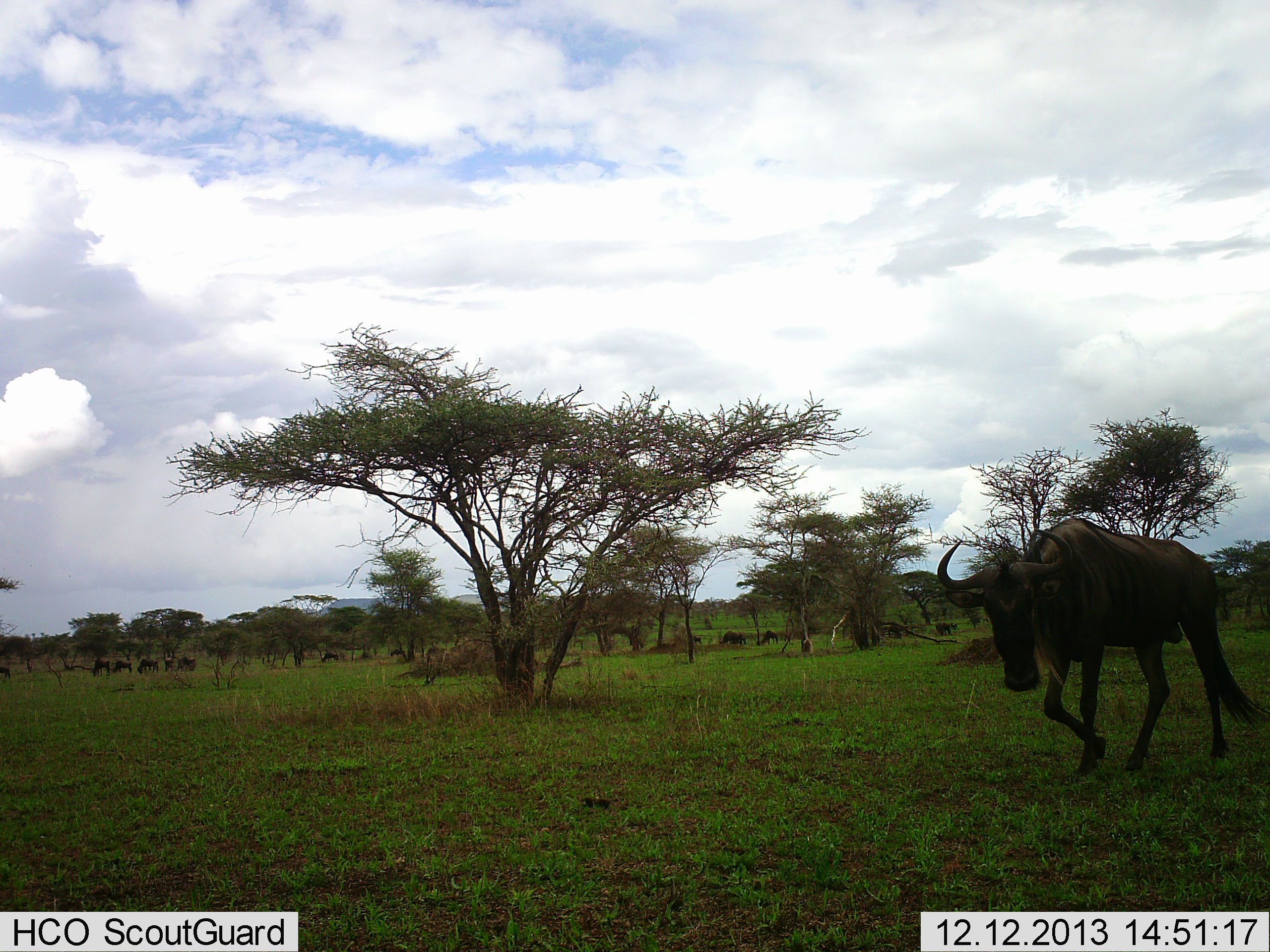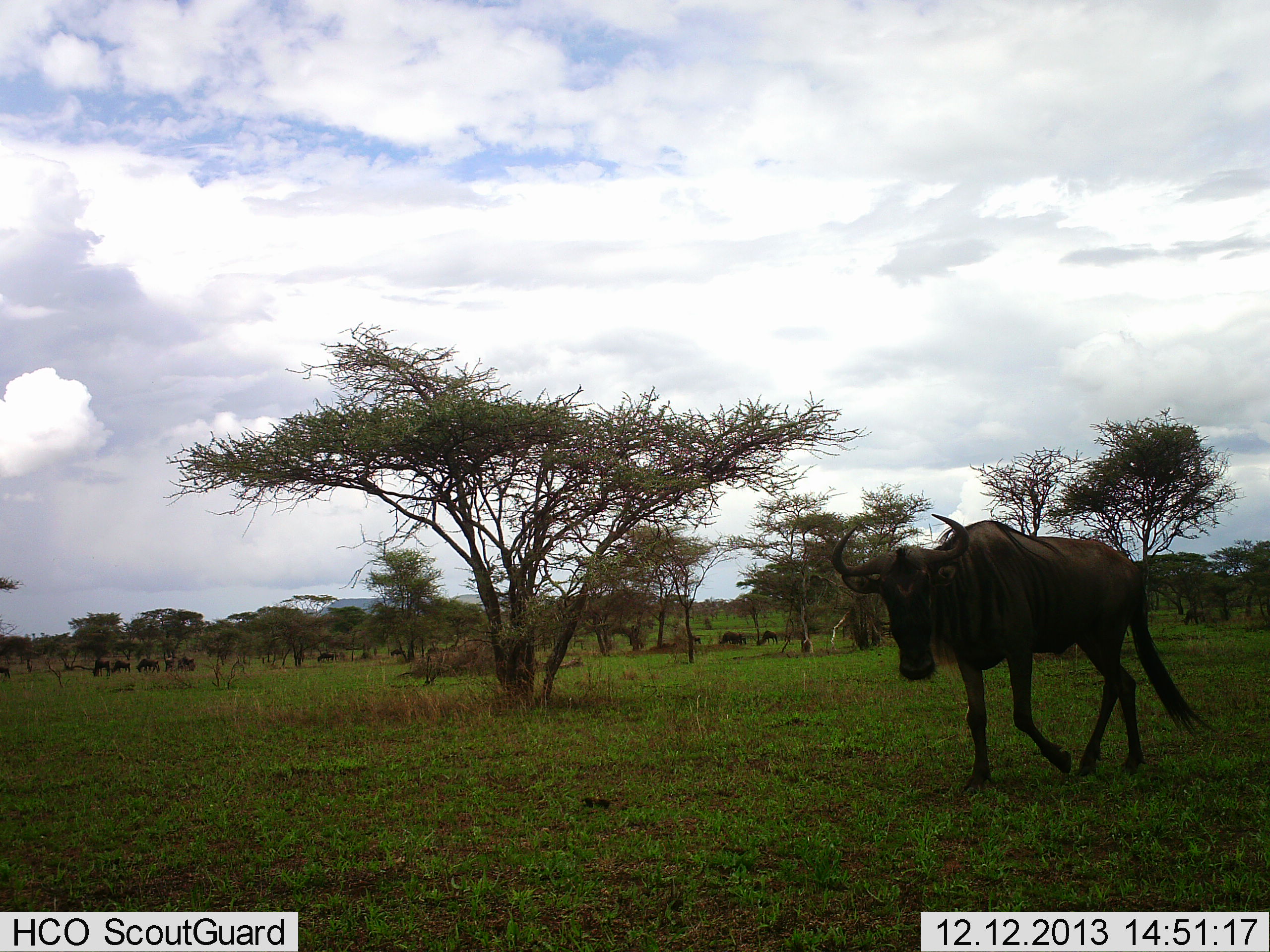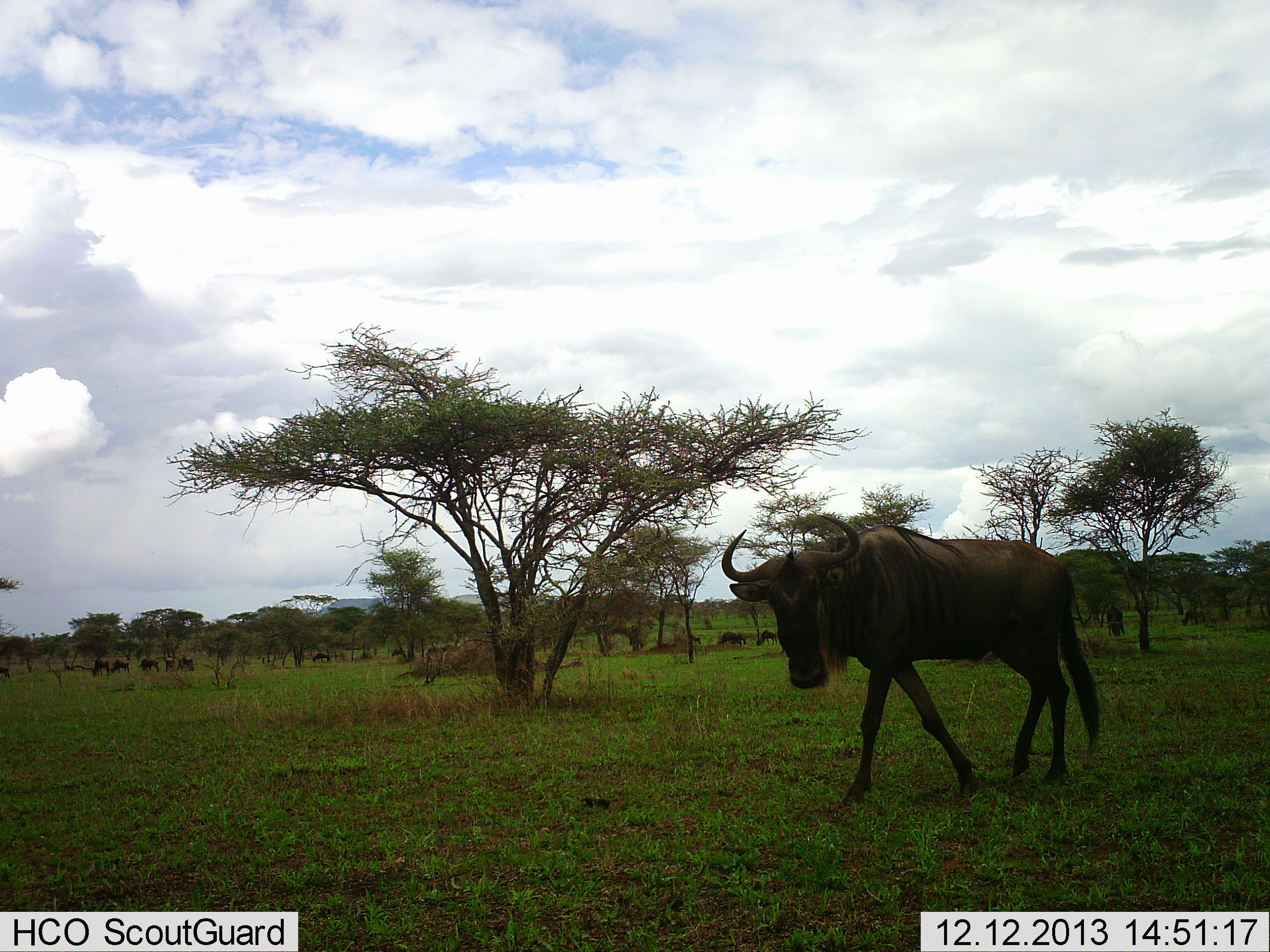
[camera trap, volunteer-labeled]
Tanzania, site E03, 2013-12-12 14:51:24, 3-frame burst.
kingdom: Animalia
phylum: Chordata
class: Mammalia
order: Artiodactyla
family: Bovidae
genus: Connochaetes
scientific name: Connochaetes taurinus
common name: blue wildebeest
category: wildebeest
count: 11-50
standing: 20%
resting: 10%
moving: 80%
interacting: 20%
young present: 0%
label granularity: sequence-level